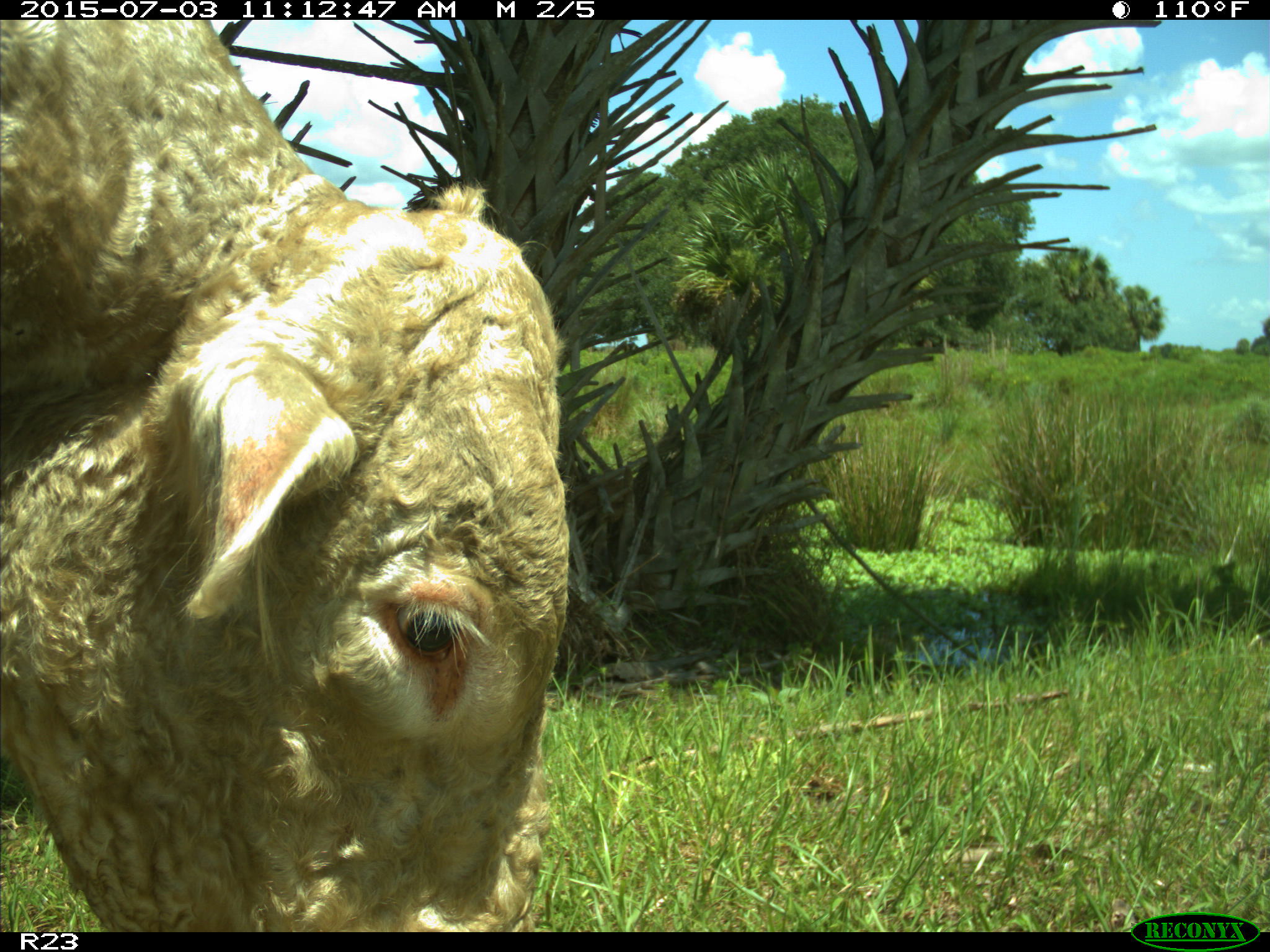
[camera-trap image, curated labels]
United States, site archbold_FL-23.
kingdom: Animalia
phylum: Chordata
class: Mammalia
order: Artiodactyla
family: Bovidae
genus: Bos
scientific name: Bos taurus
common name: domestic cow